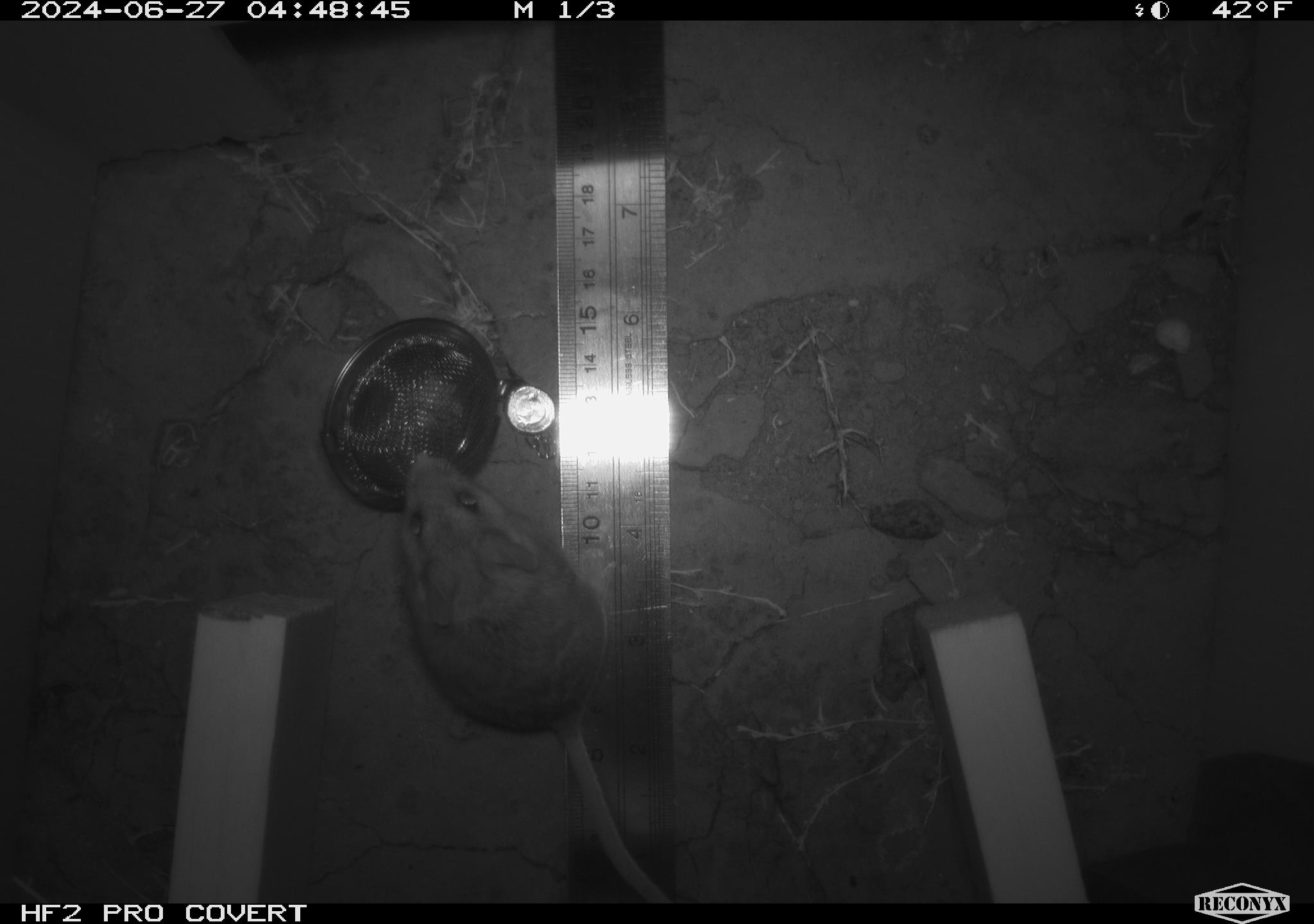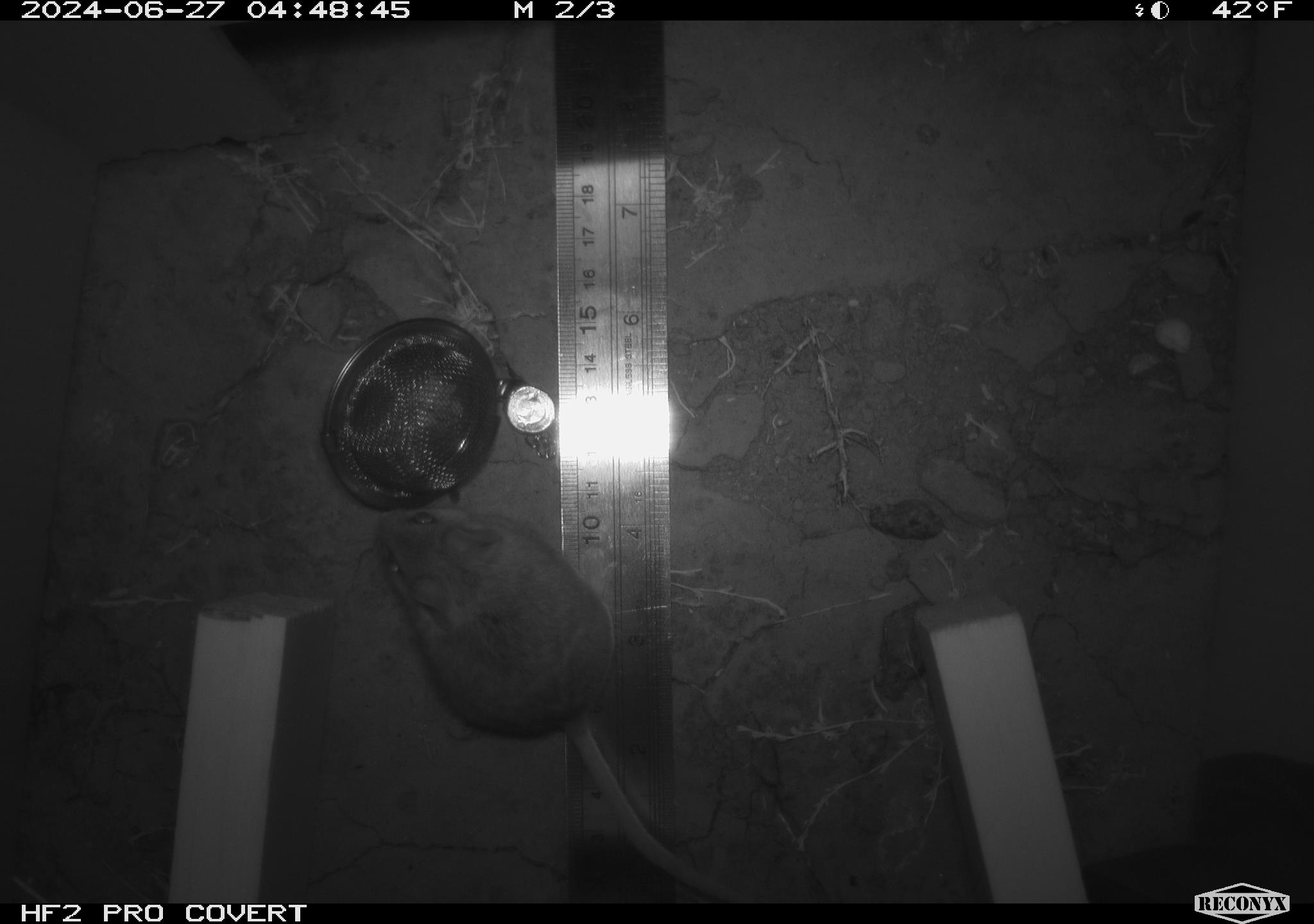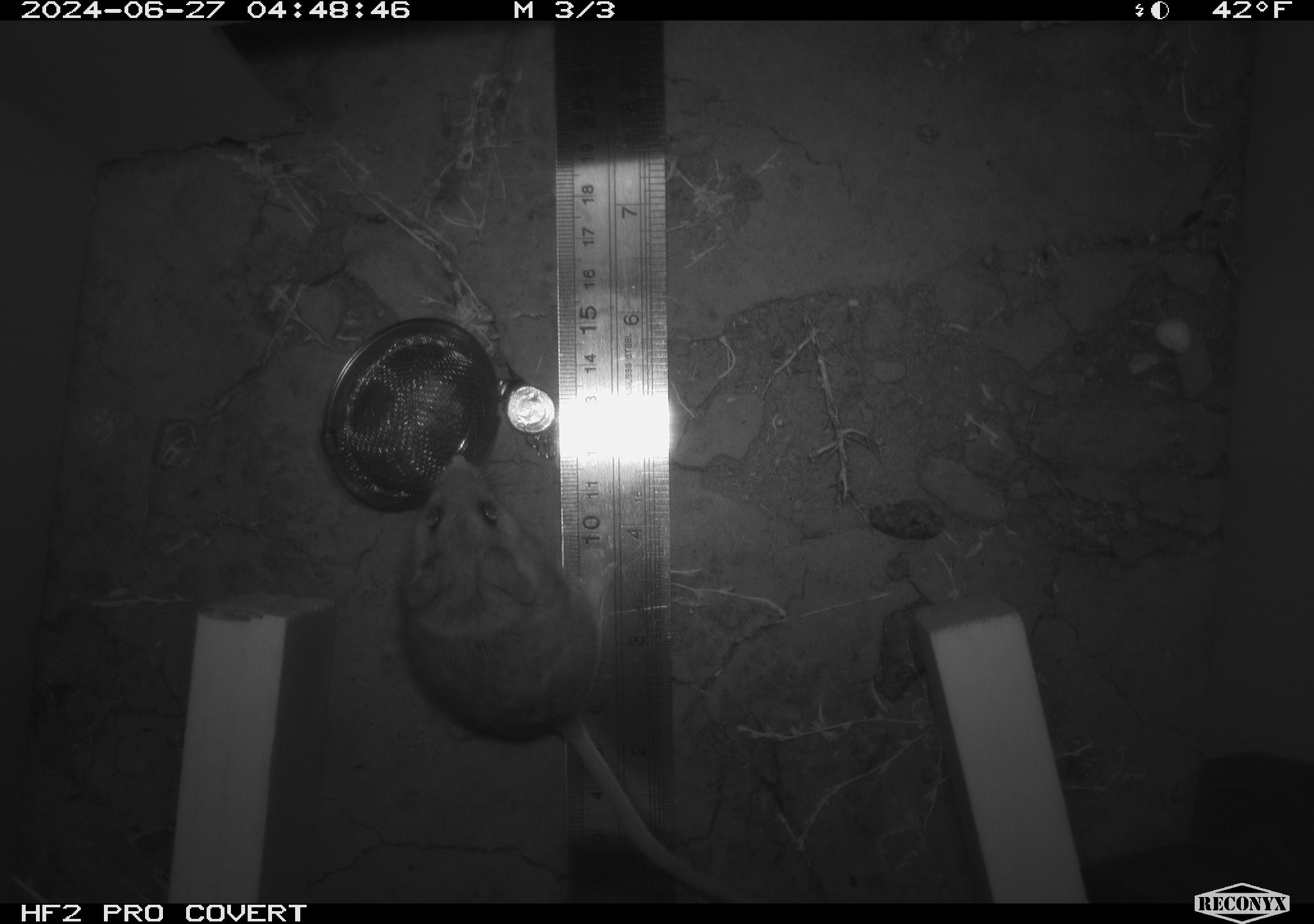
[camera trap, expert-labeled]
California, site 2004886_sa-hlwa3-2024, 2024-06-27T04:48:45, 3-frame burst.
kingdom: Animalia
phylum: Chordata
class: Mammalia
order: Rodentia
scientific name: Rodentia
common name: mouse species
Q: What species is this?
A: Mouse species (Rodentia).